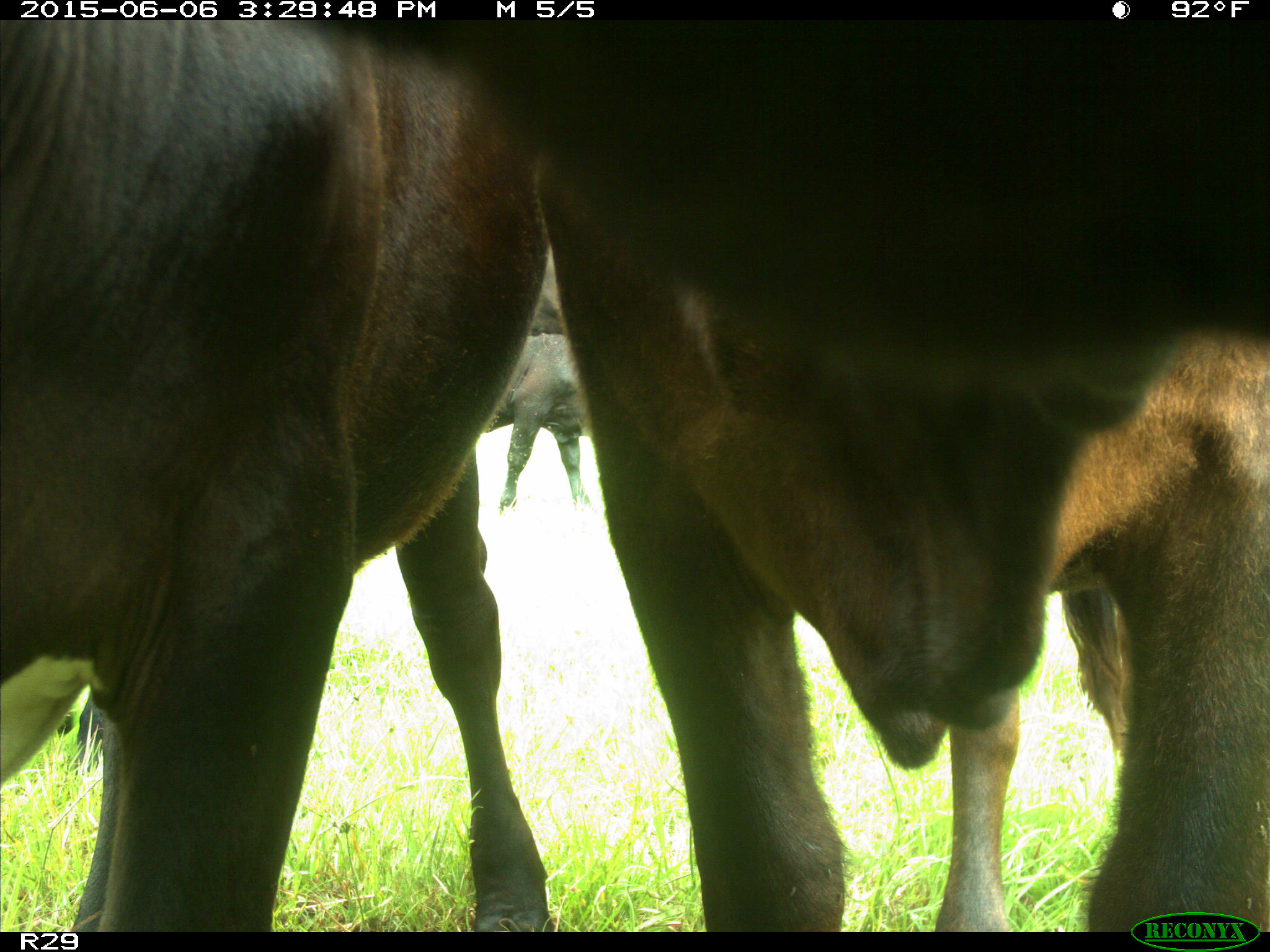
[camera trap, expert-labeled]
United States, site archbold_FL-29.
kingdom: Animalia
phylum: Chordata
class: Mammalia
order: Artiodactyla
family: Bovidae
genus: Bos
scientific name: Bos taurus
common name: domestic cow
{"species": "Bos taurus (domestic cow)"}